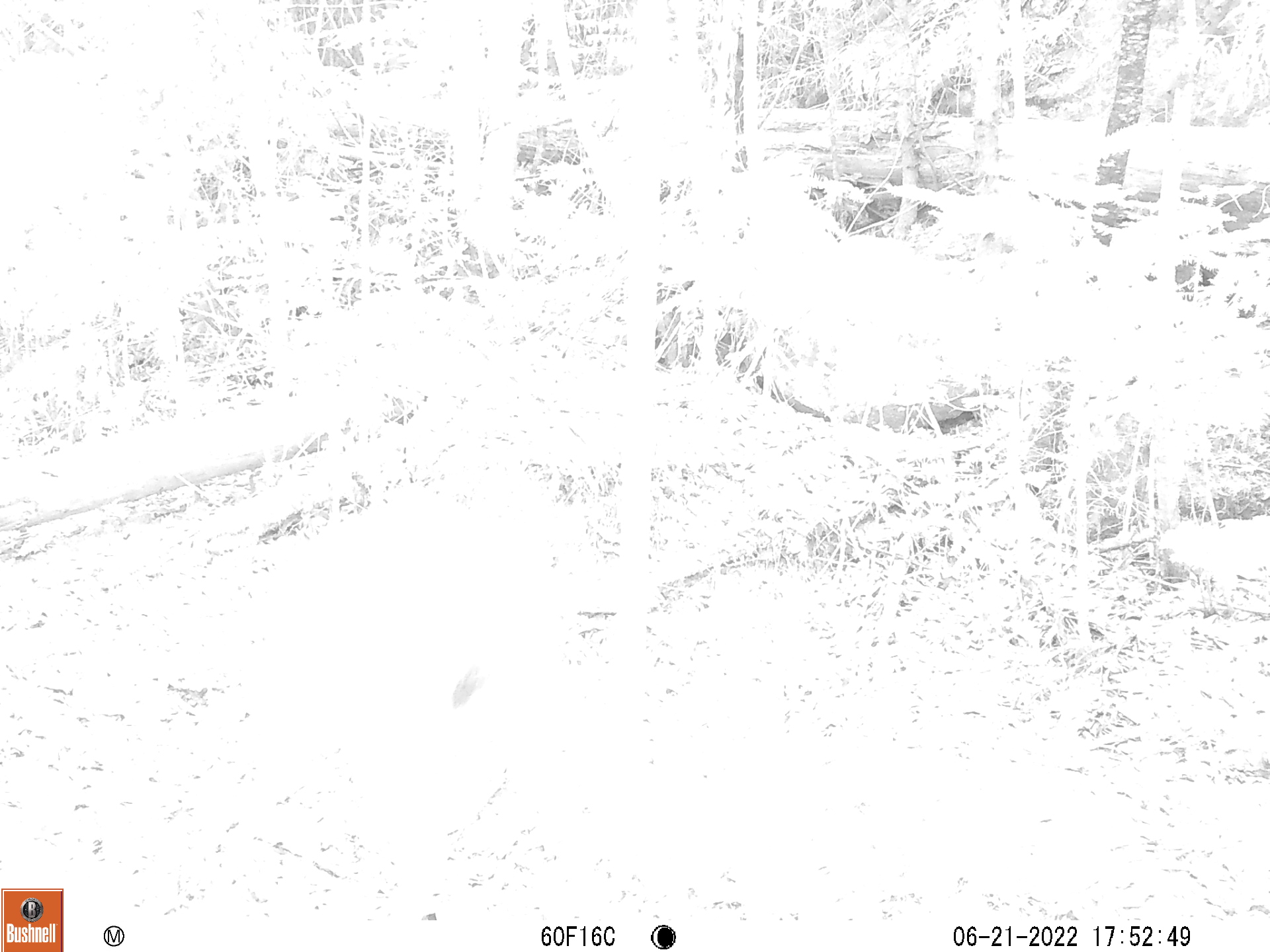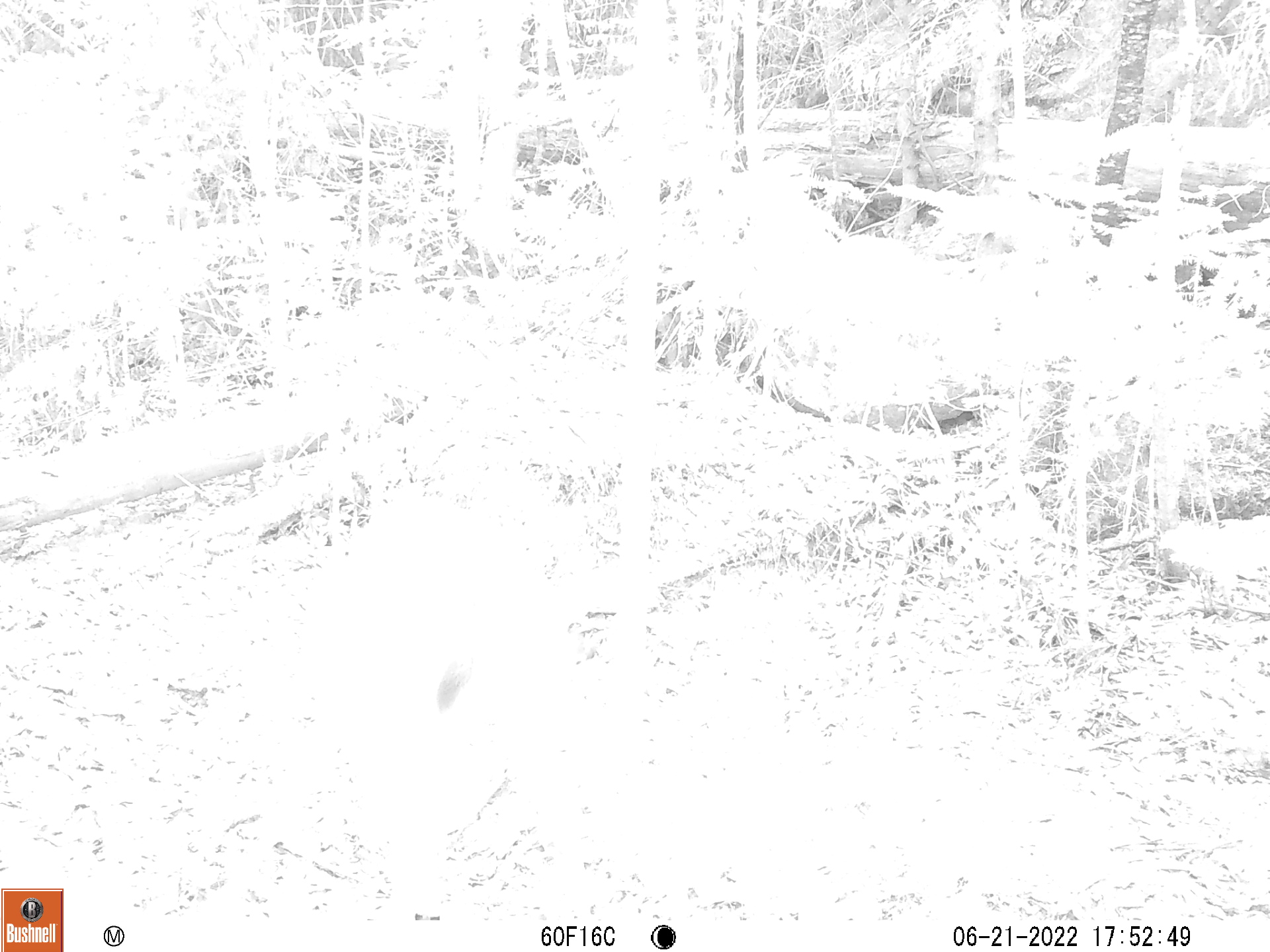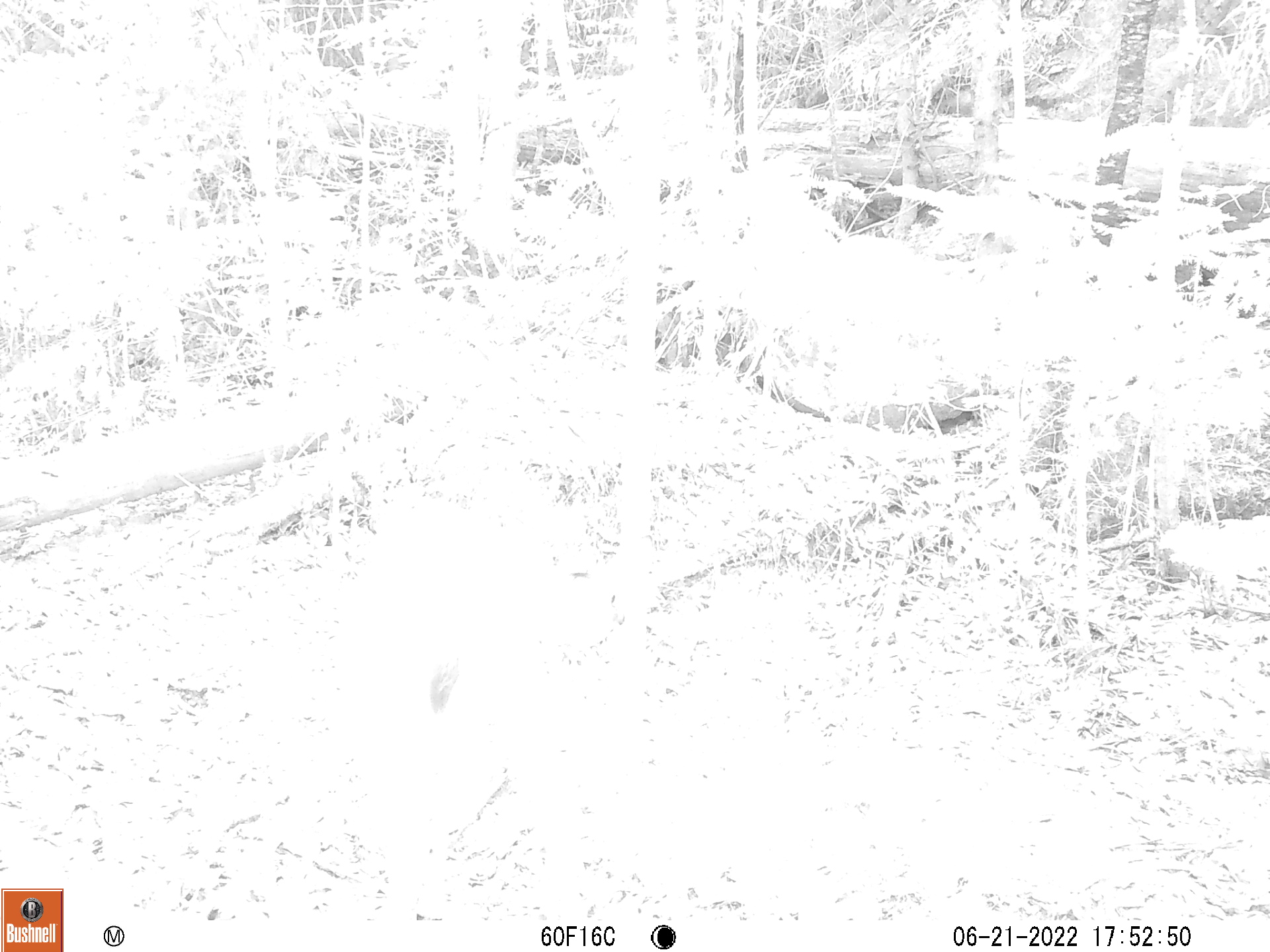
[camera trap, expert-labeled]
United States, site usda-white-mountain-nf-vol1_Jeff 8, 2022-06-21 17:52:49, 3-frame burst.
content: unidentified animal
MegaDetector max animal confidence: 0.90